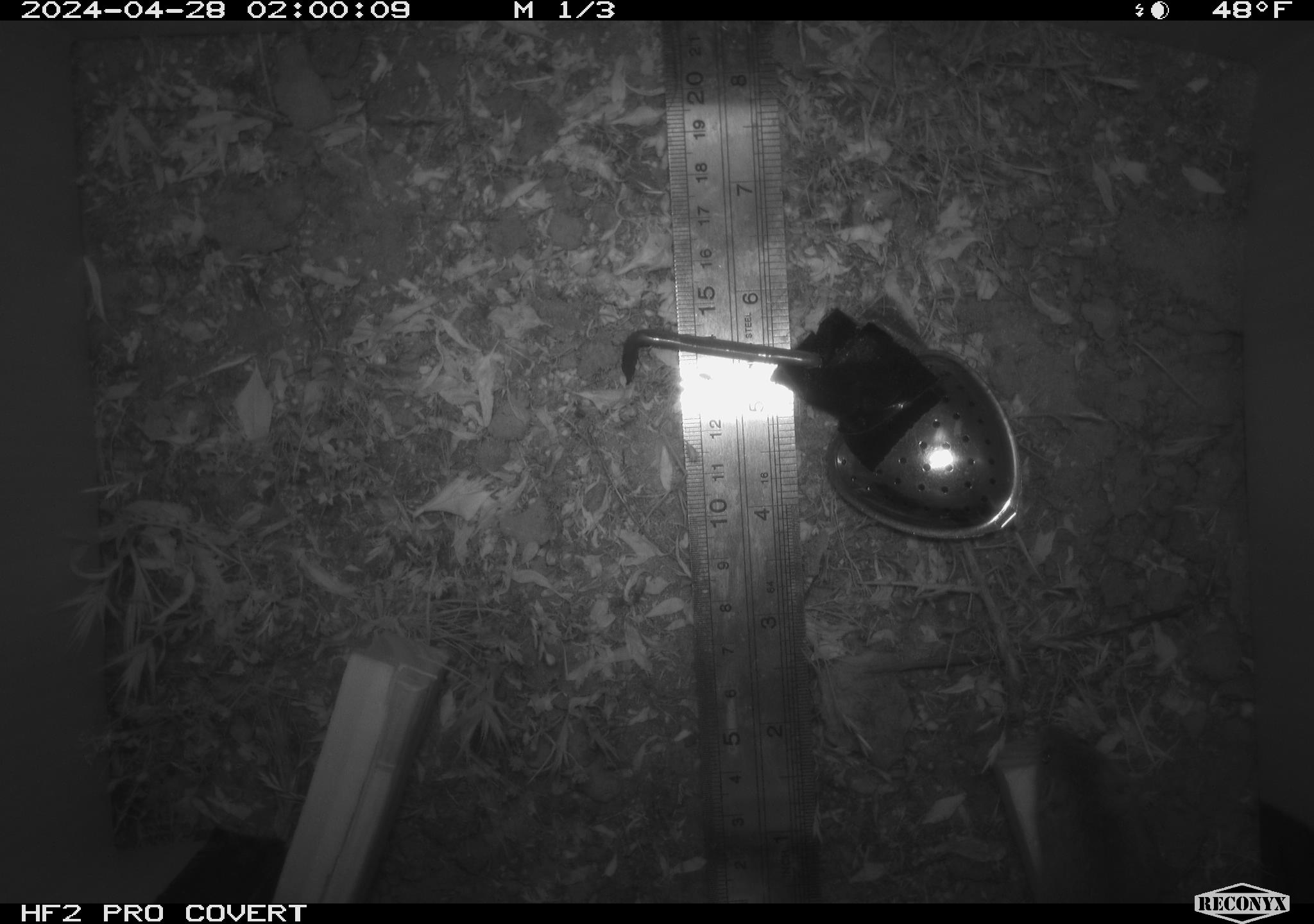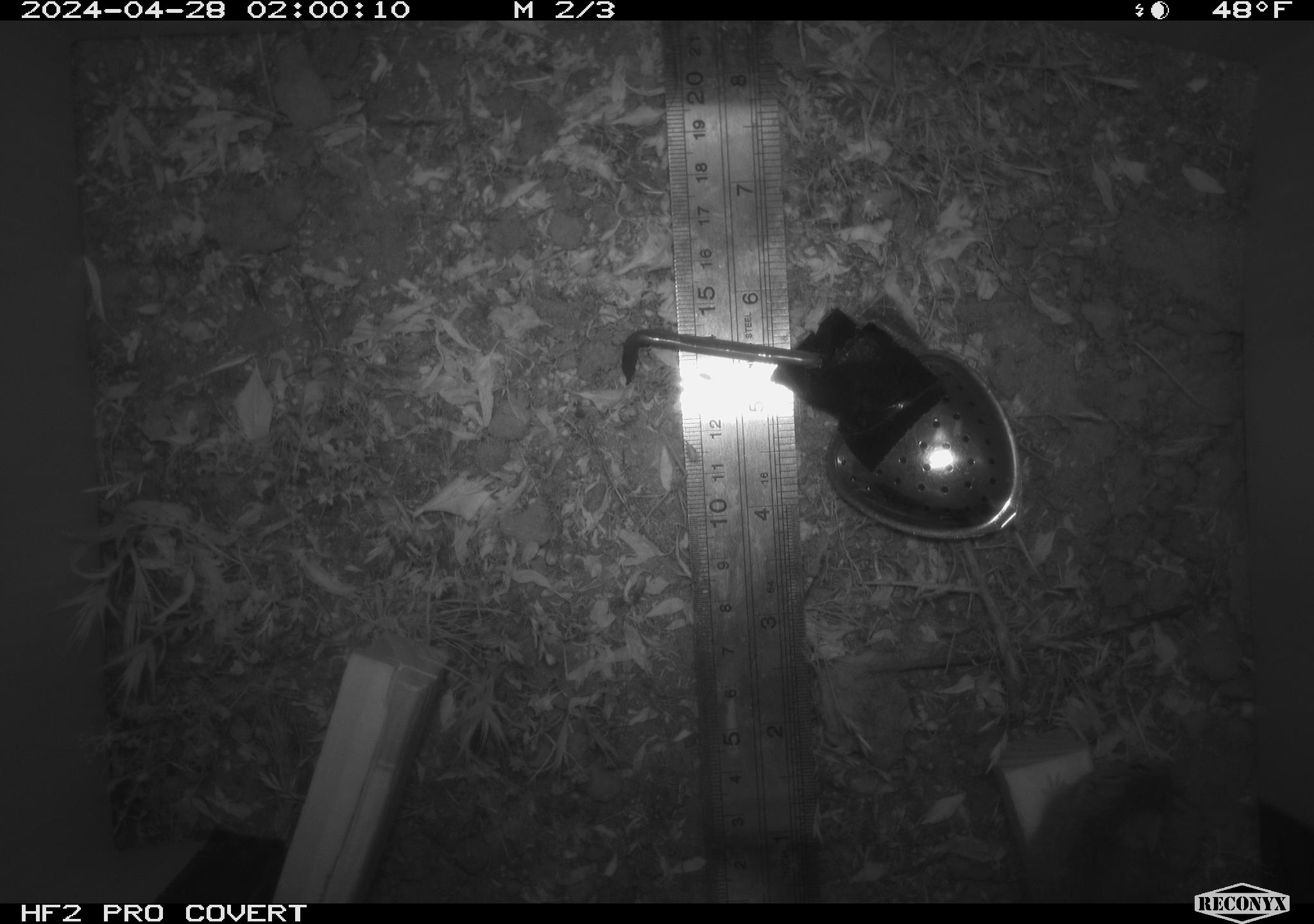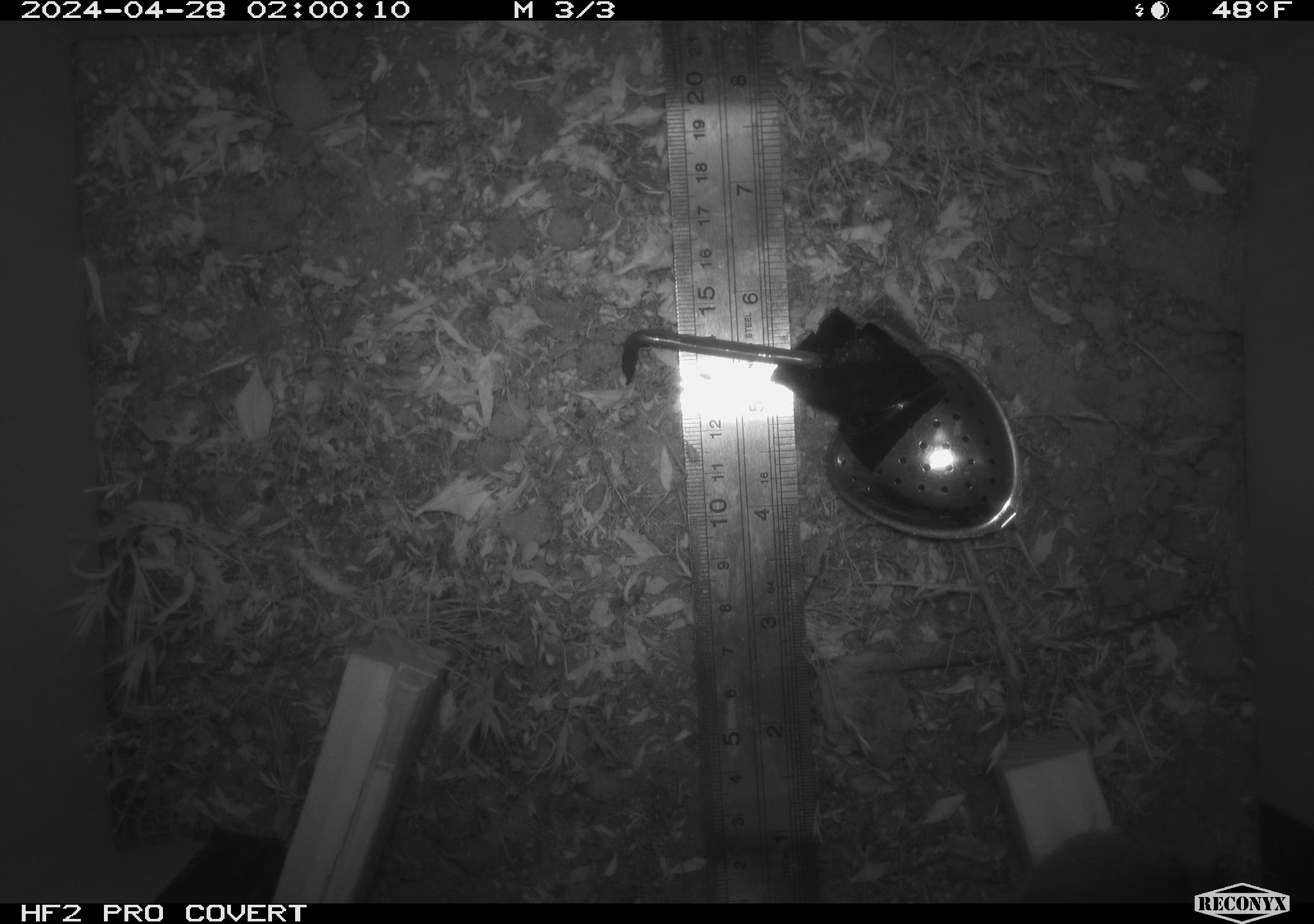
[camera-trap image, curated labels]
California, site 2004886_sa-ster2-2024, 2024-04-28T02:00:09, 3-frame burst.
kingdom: Animalia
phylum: Chordata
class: Mammalia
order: Rodentia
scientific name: Rodentia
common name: mouse species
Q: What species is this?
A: Mouse species (Rodentia).